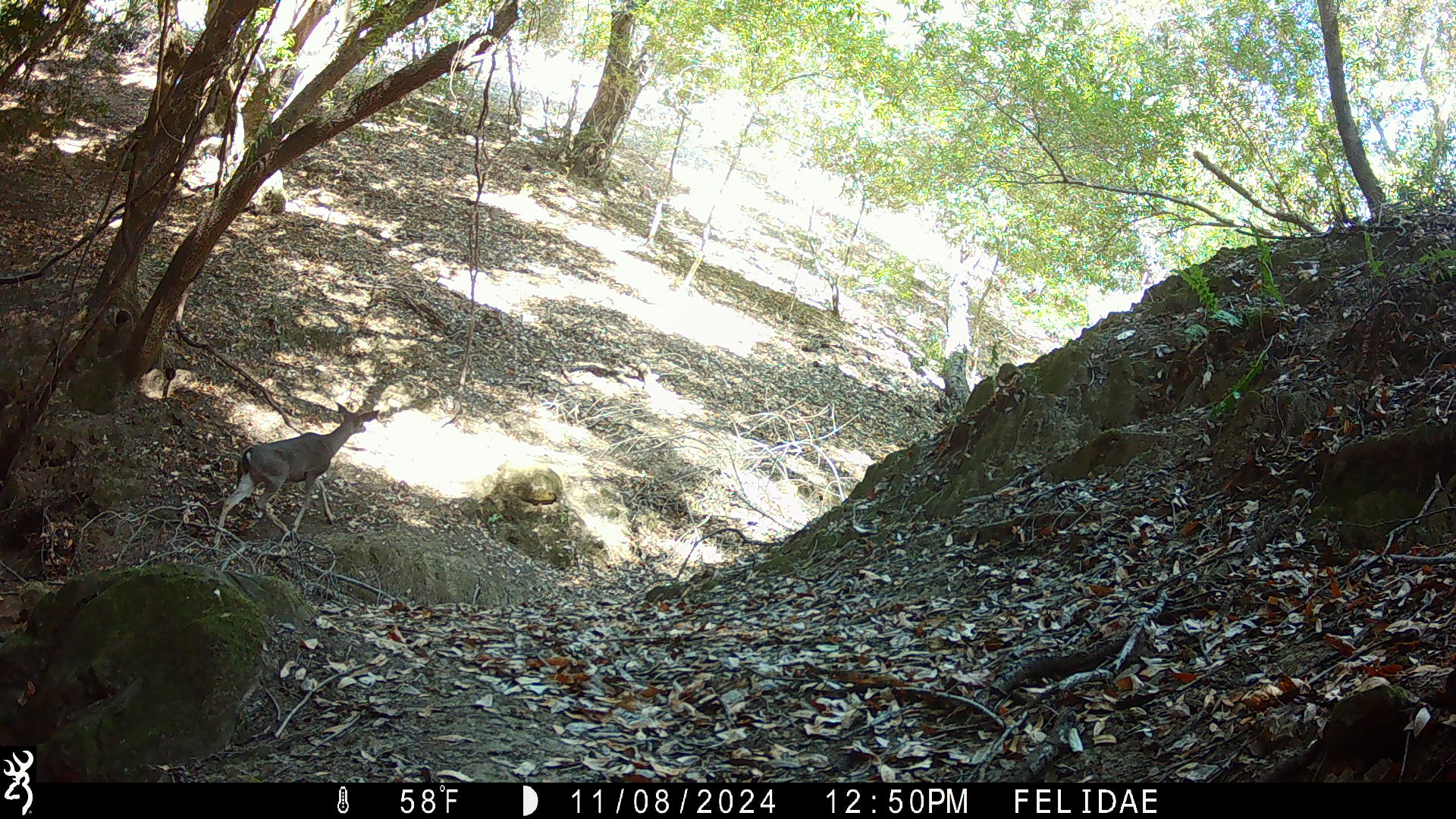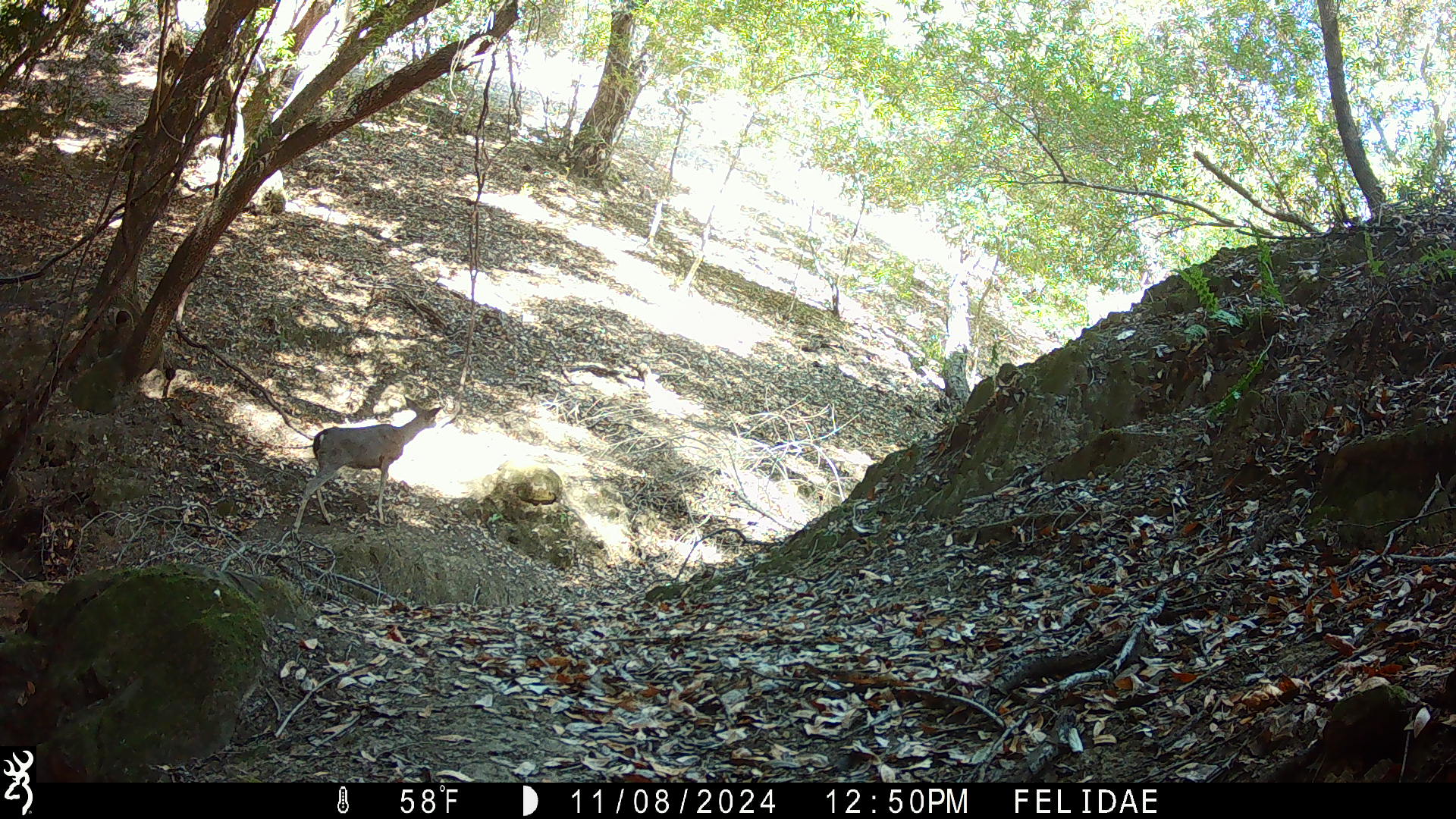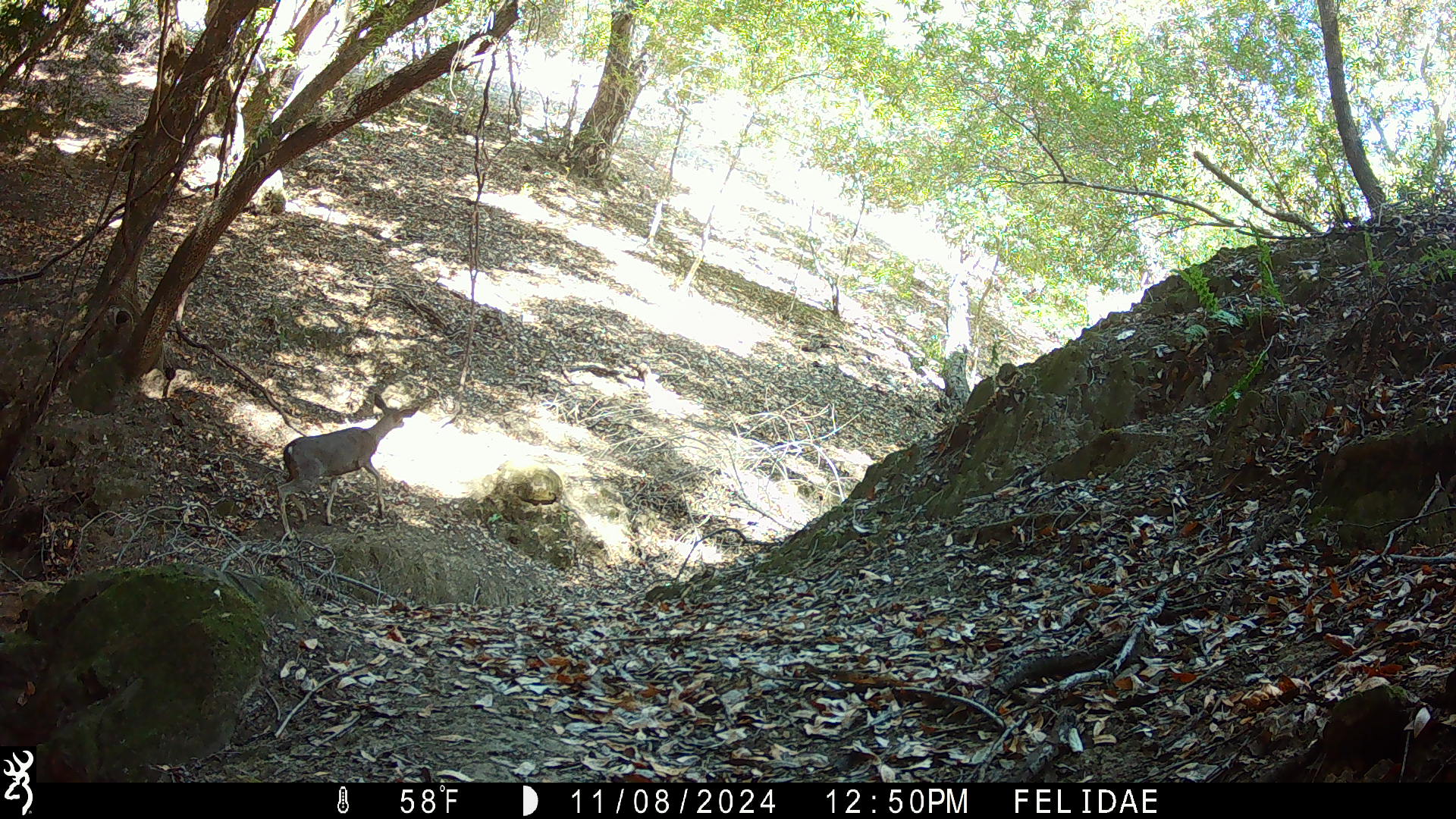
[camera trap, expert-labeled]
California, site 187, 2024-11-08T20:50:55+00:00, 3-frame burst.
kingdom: Animalia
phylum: Chordata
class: Mammalia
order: Artiodactyla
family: Cervidae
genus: Odocoileus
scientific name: Odocoileus hemionus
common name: mule deer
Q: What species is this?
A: Mule deer (Odocoileus hemionus).